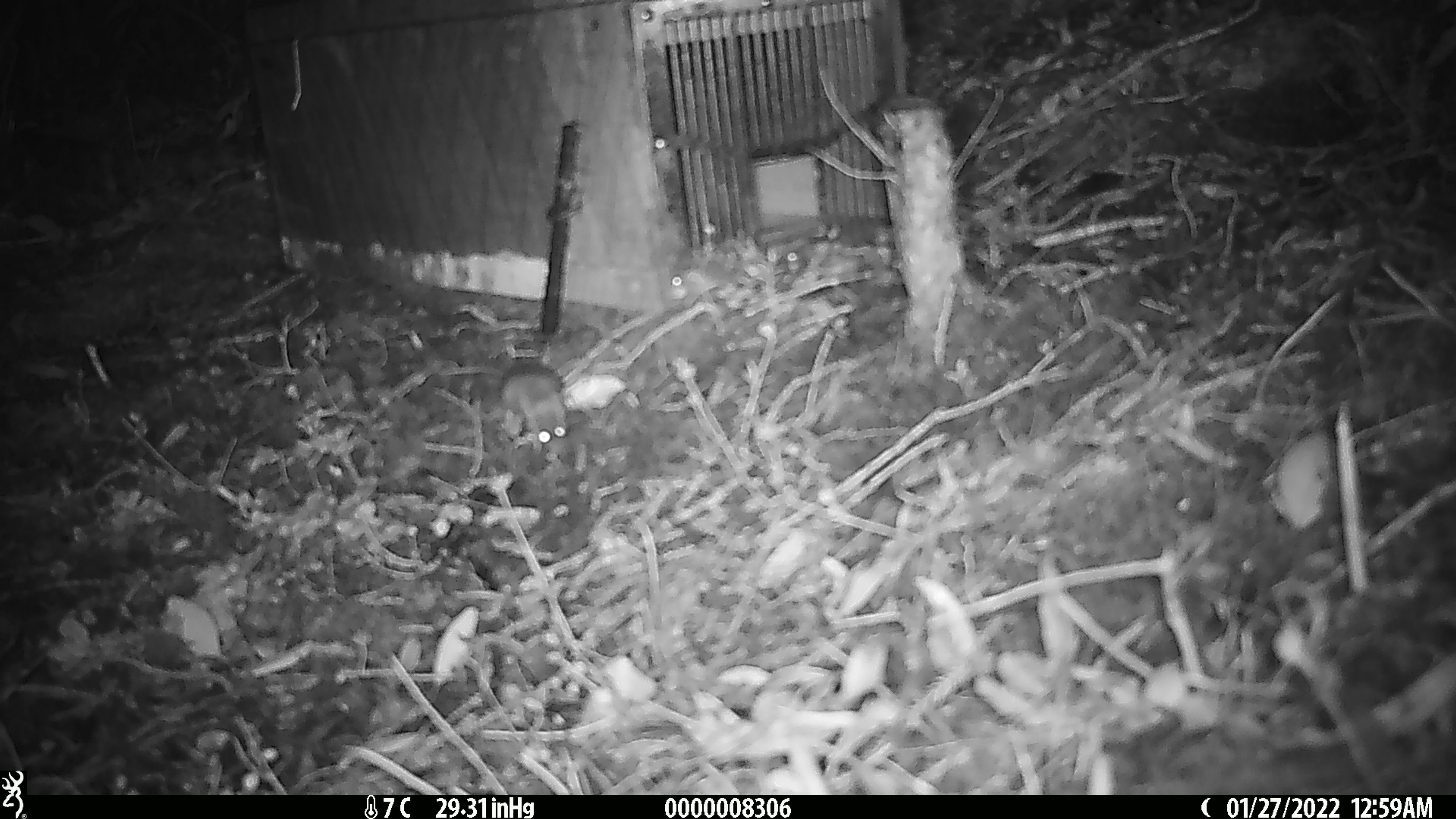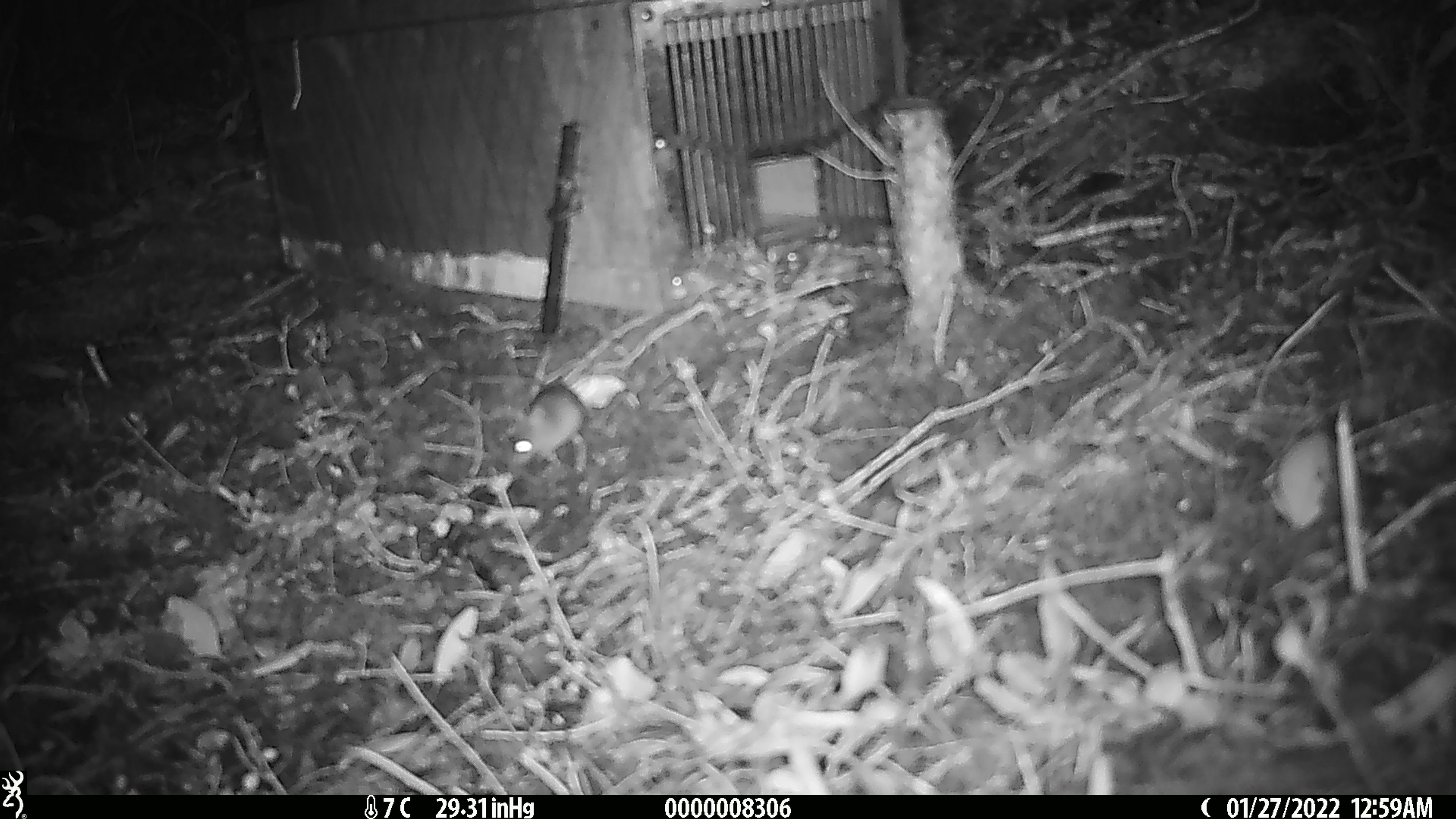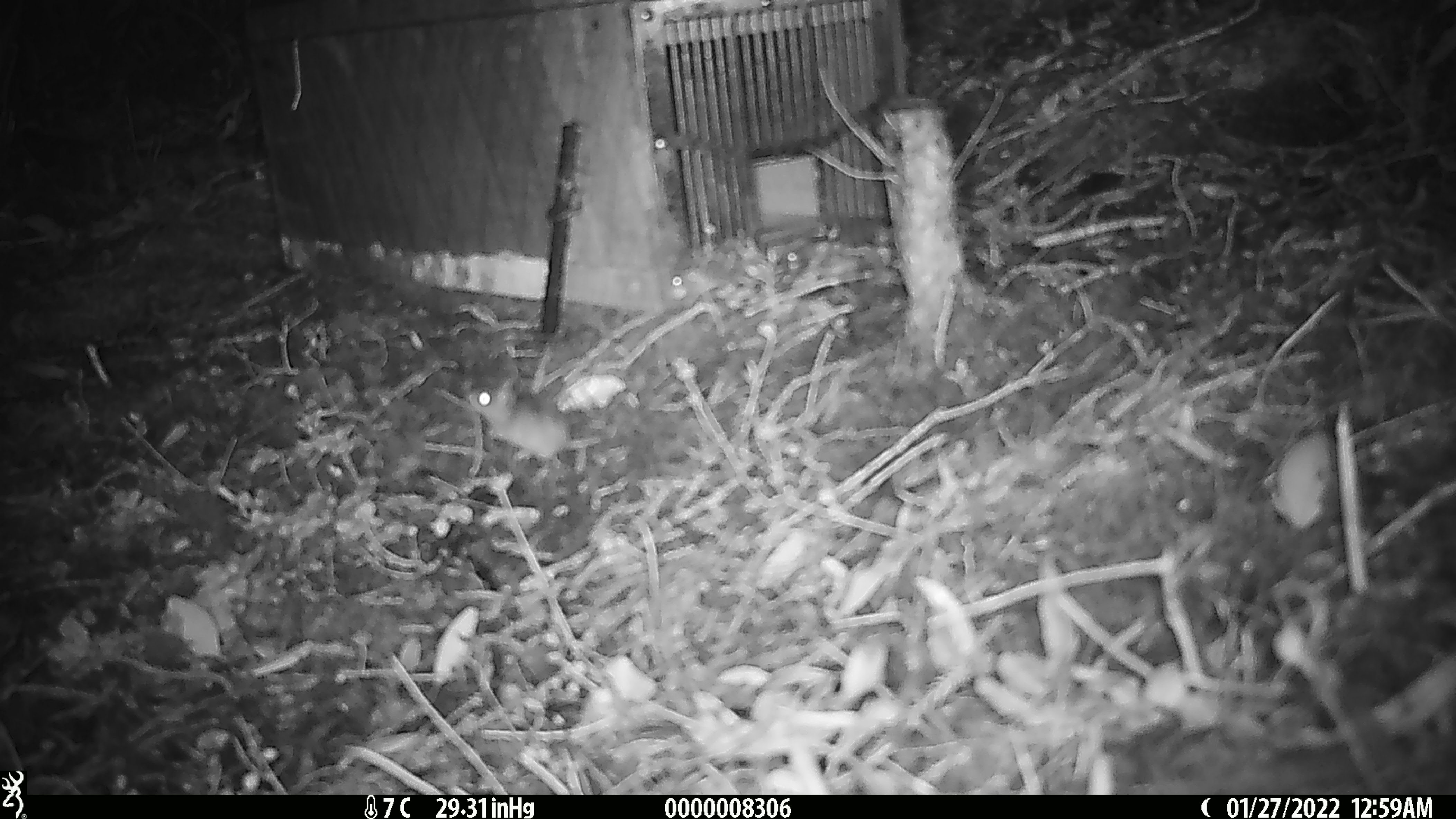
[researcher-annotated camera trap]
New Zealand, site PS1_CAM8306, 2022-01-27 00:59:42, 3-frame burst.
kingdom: Animalia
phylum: Chordata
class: Mammalia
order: Rodentia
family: Muridae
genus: Mus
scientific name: Mus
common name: mouse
Mouse (Mus).